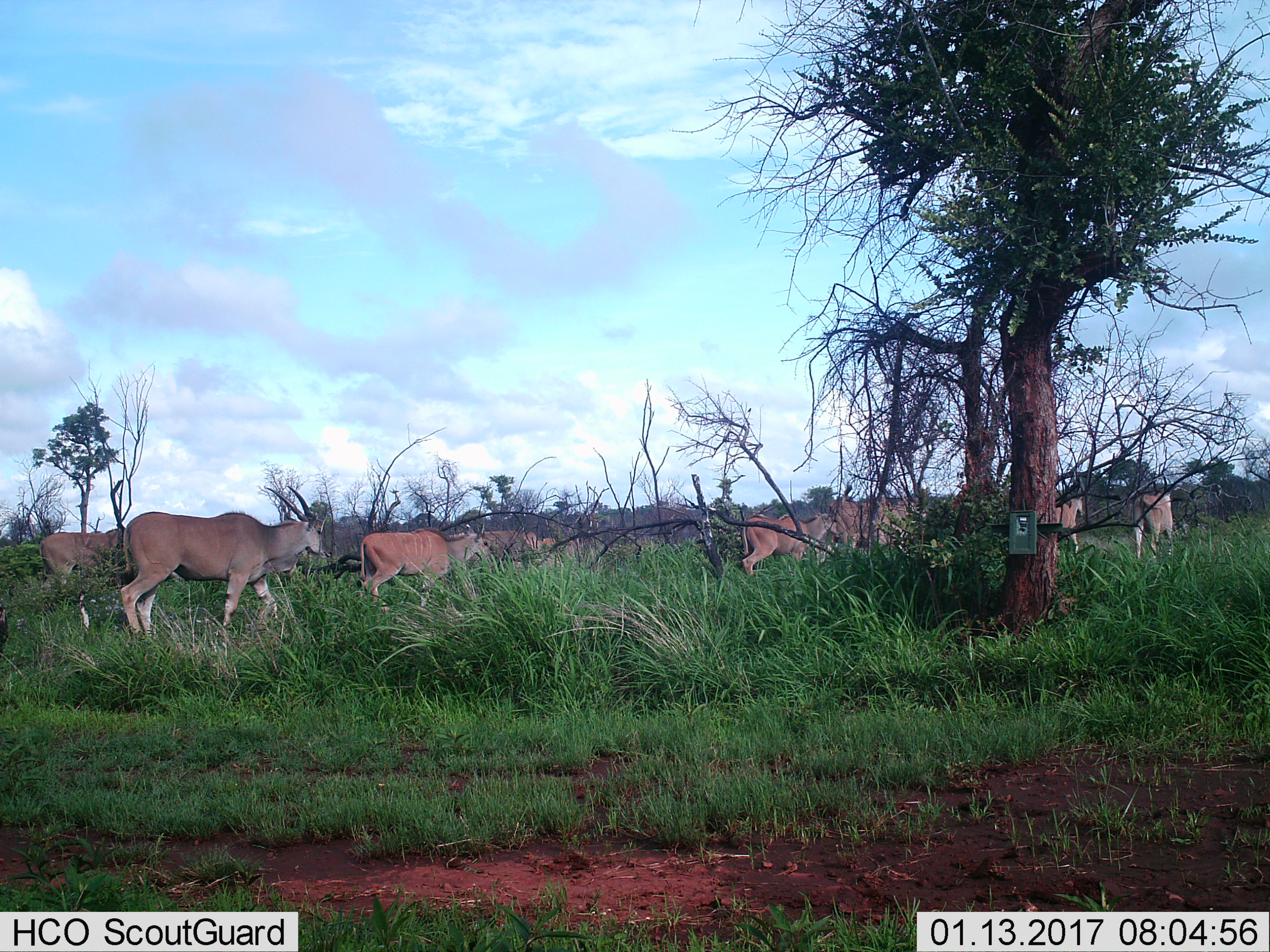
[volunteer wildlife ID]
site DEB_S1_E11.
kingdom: Animalia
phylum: Chordata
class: Mammalia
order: Artiodactyla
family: Bovidae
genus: Tragelaphus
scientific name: Tragelaphus oryx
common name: eland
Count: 11-50.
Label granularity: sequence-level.